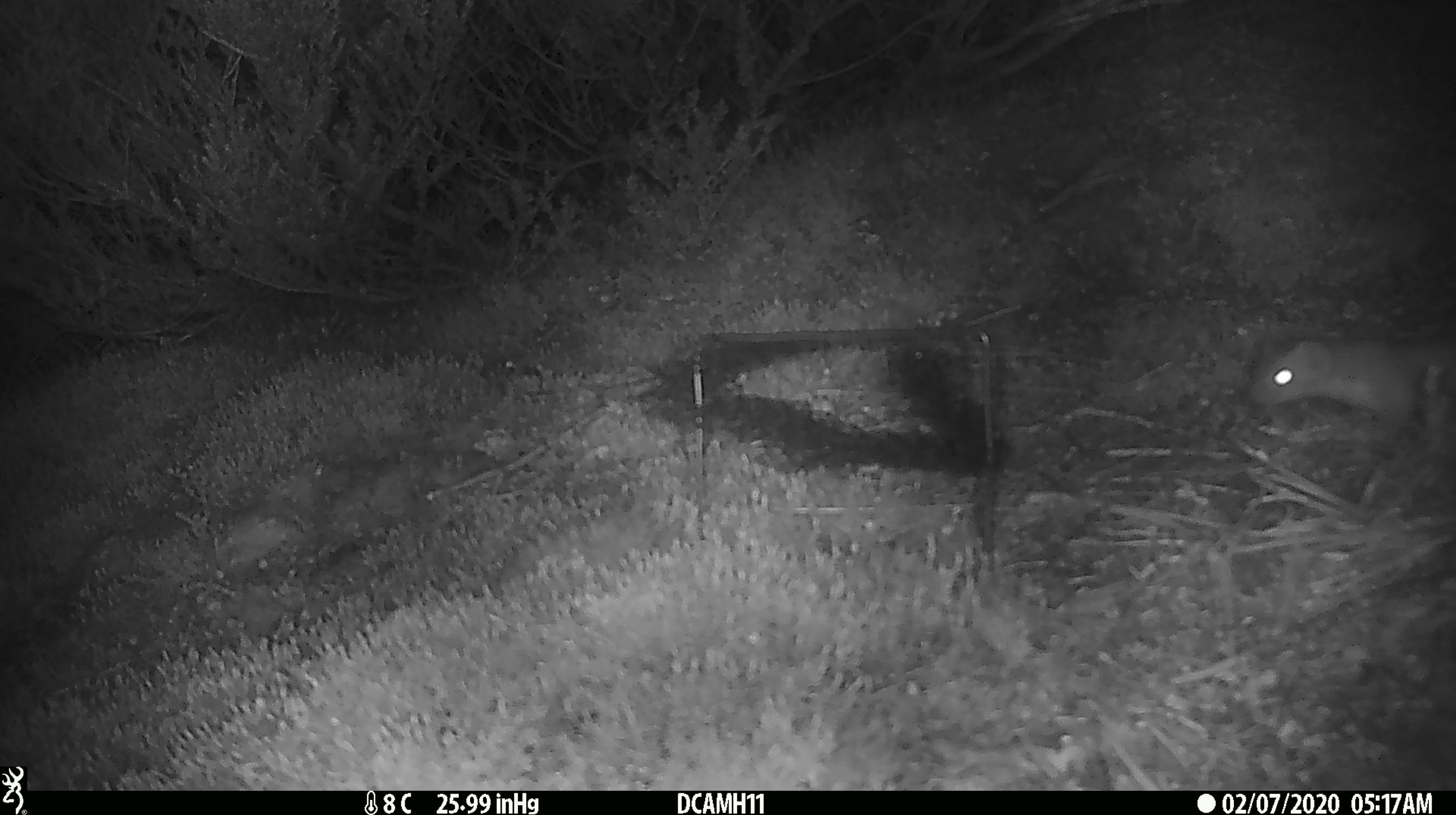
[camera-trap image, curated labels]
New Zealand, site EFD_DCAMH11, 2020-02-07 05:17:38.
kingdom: Animalia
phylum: Chordata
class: Mammalia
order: Carnivora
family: Mustelidae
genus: Mustela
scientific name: Mustela erminea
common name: stoat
Stoat (Mustela erminea).